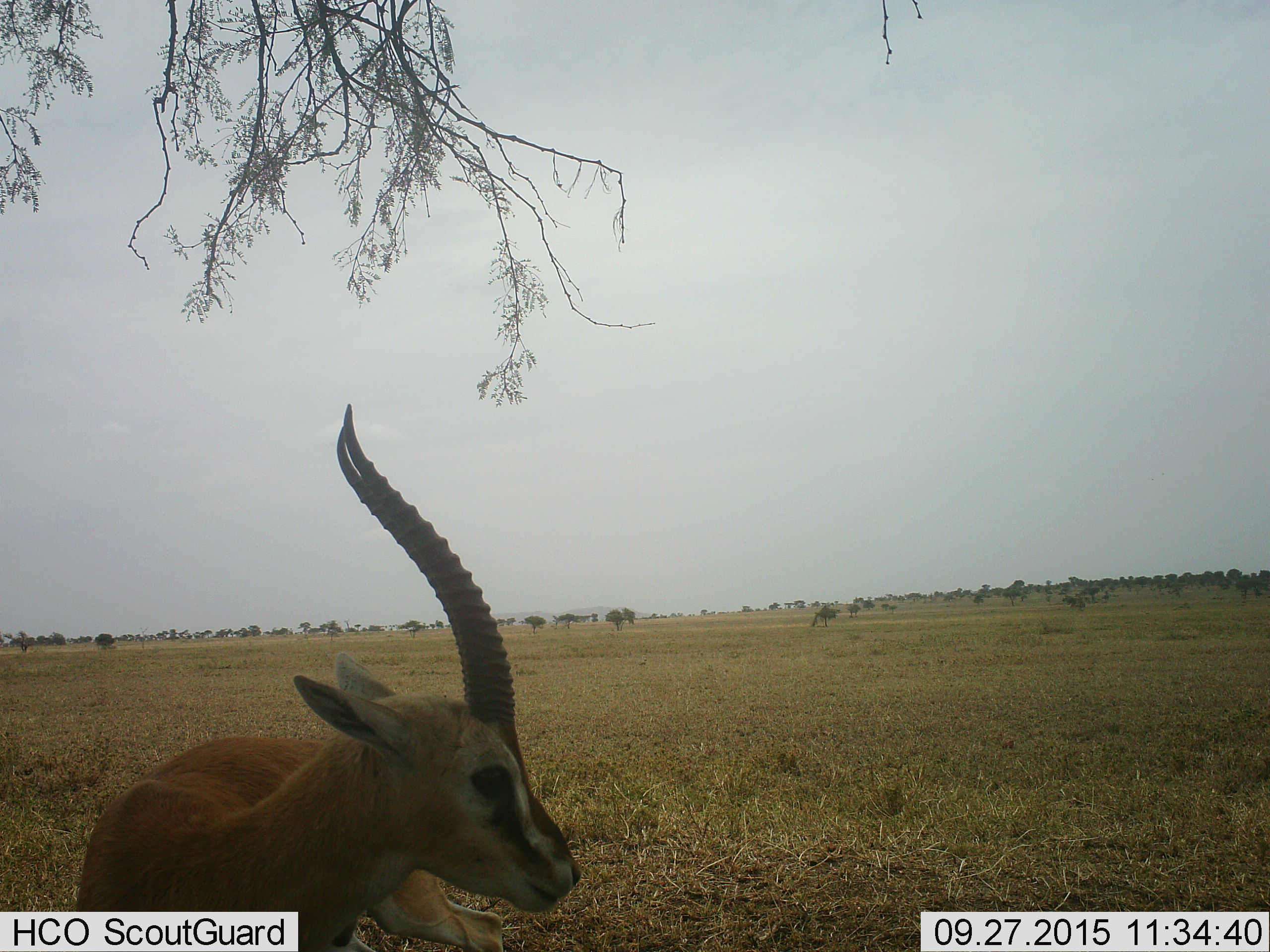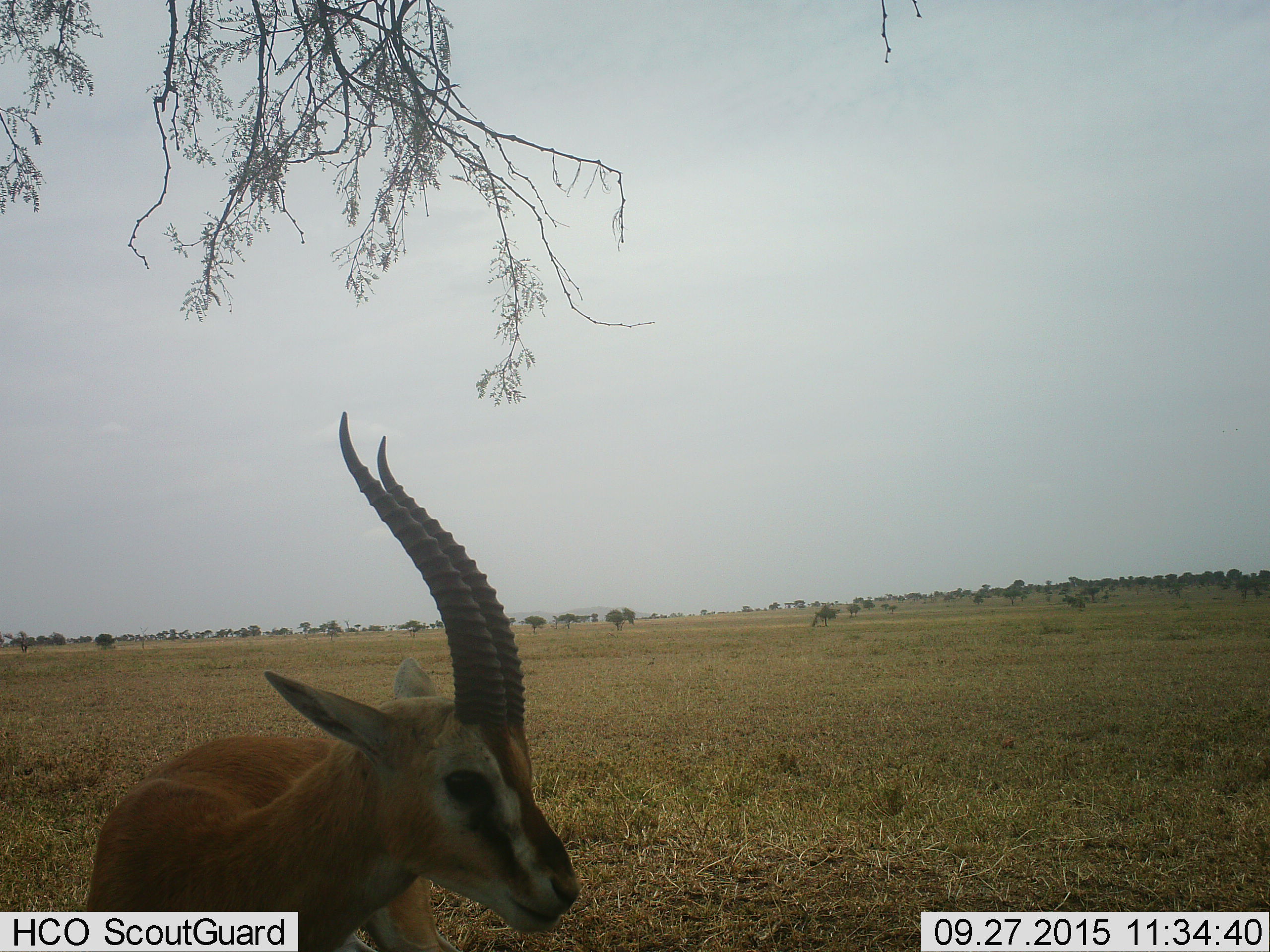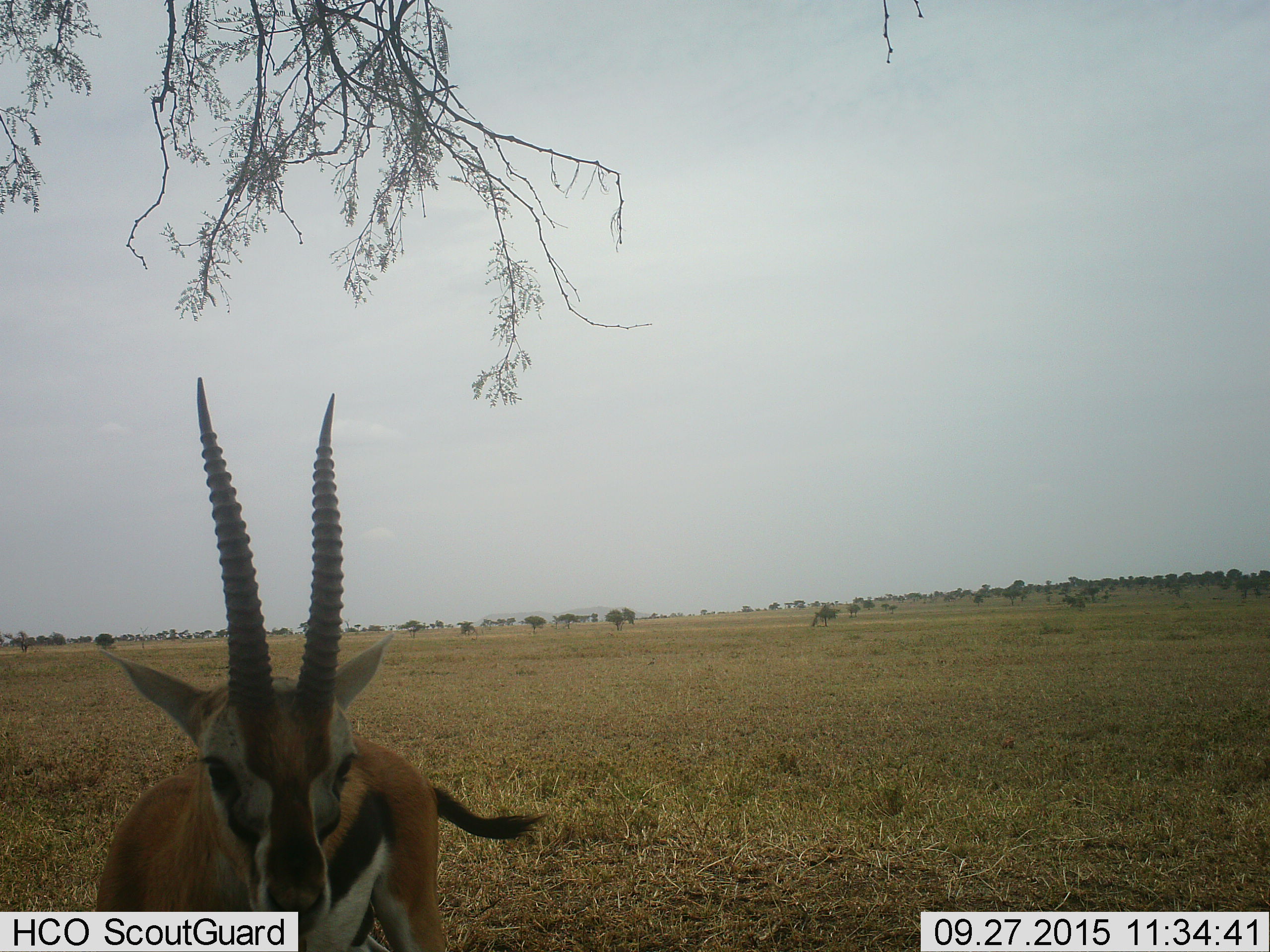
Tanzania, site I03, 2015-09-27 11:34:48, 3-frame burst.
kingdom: Animalia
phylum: Chordata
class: Mammalia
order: Artiodactyla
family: Bovidae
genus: Eudorcas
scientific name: Eudorcas thomsonii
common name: thomson's gazelle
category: gazellethomsons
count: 1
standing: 100%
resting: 0%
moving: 11%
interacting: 11%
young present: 0%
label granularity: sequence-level